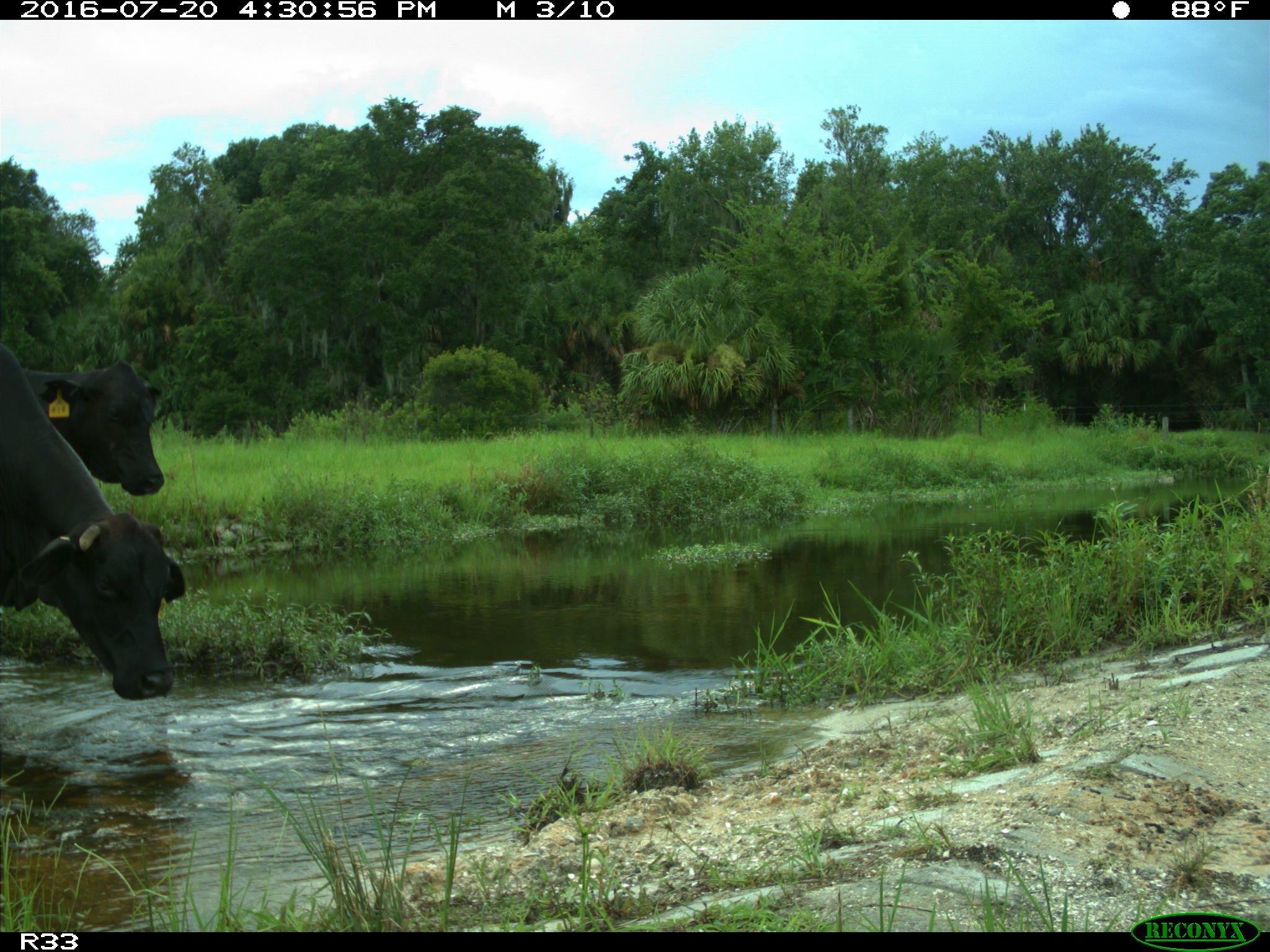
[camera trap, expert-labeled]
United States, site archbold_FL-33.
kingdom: Animalia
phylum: Chordata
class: Mammalia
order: Artiodactyla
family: Bovidae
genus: Bos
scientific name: Bos taurus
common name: domestic cow